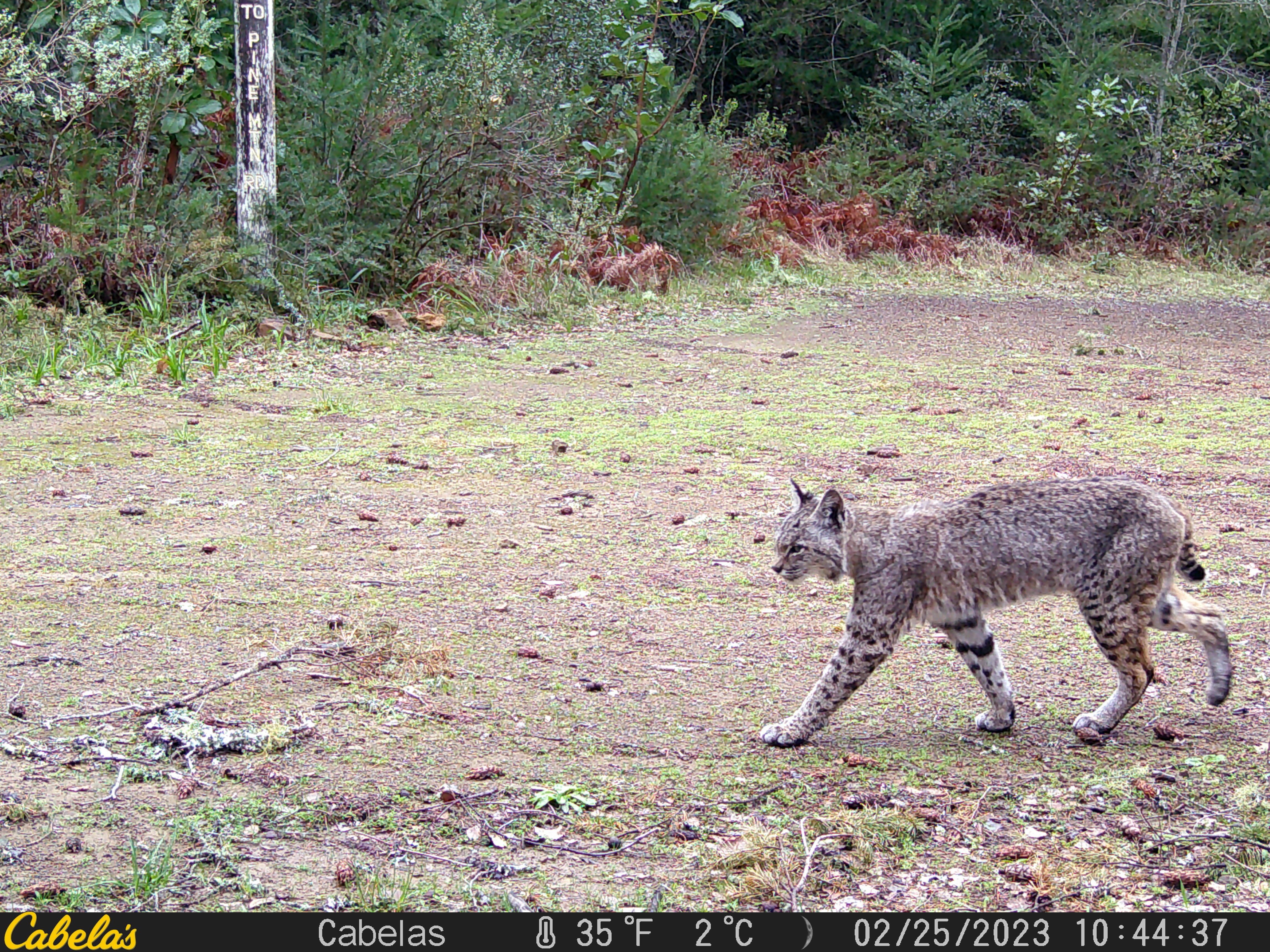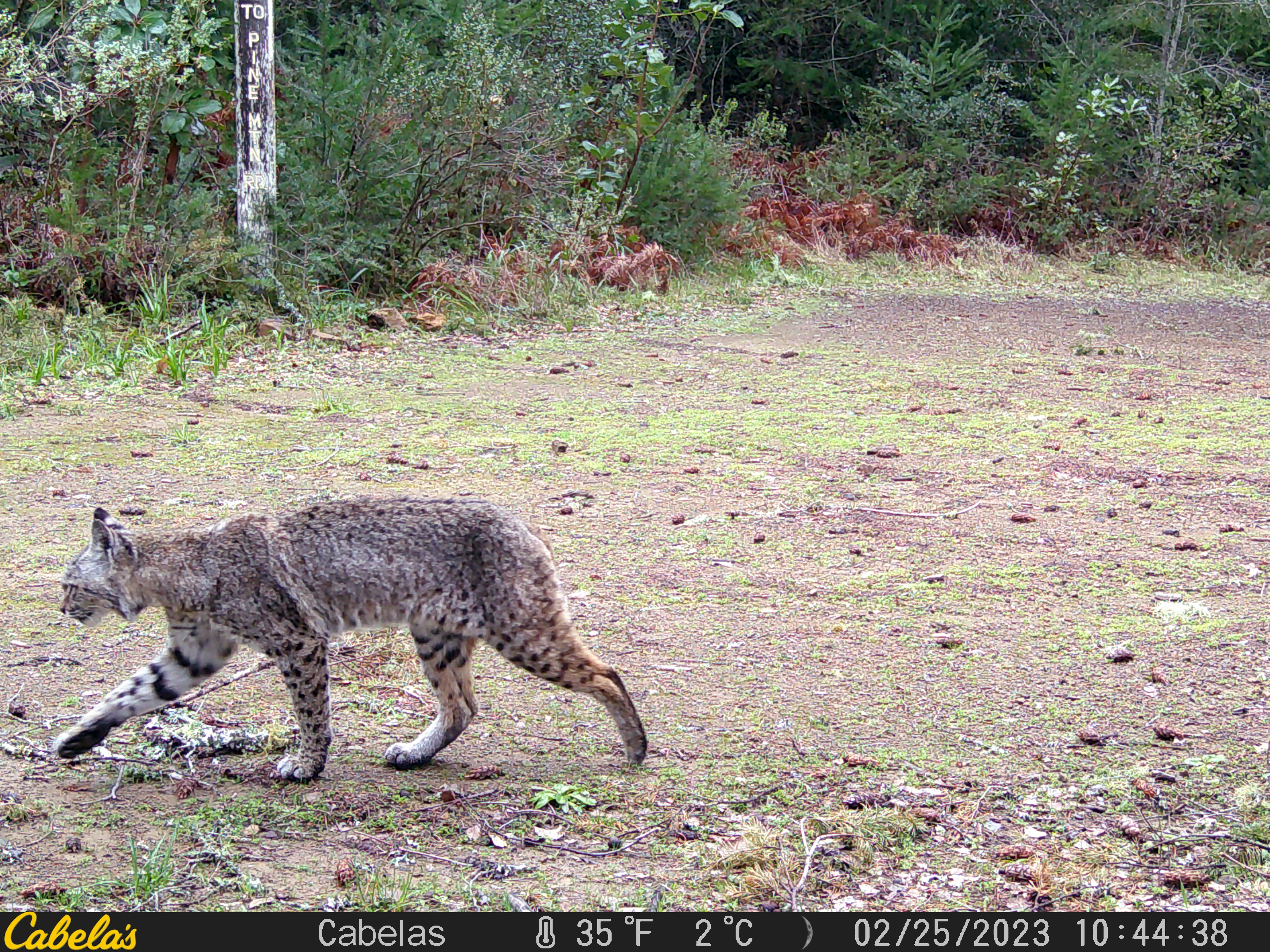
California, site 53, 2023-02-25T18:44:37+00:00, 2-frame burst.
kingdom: Animalia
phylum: Chordata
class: Mammalia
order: Carnivora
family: Felidae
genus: Lynx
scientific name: Lynx rufus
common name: bobcat